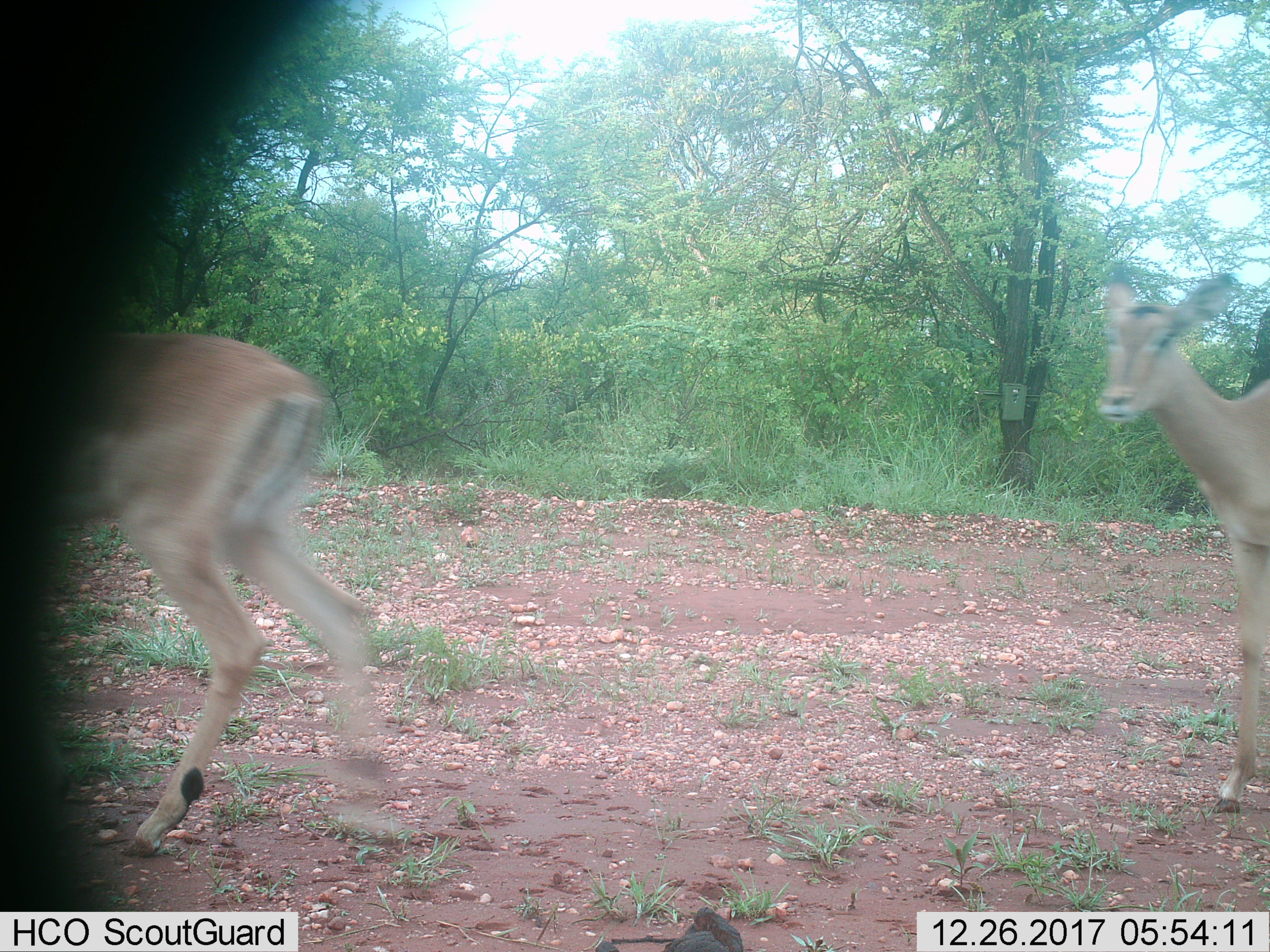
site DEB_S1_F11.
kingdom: Animalia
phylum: Chordata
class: Mammalia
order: Artiodactyla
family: Bovidae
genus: Aepyceros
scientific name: Aepyceros melampus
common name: impala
Impala (Aepyceros melampus), count 2. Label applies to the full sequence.